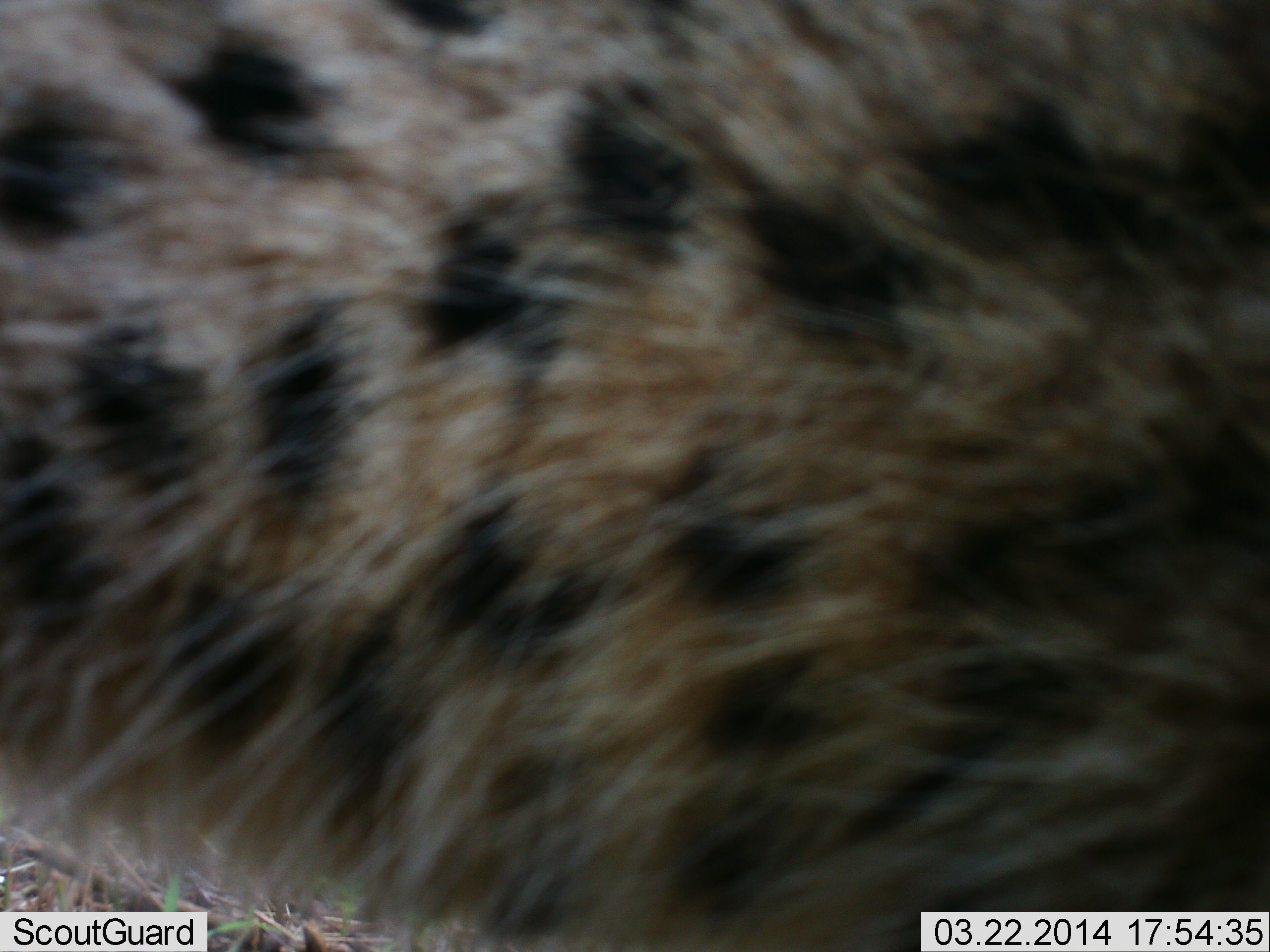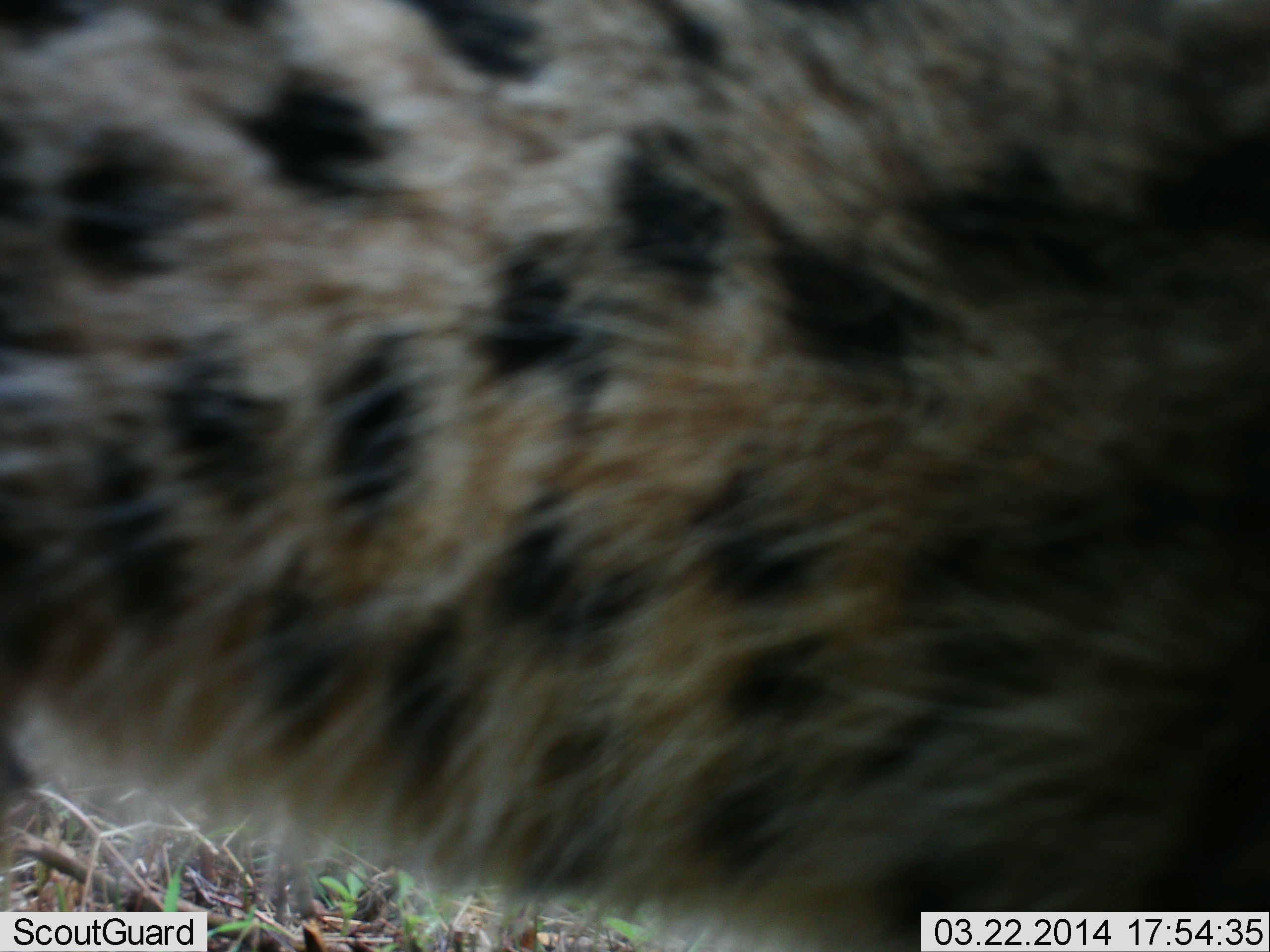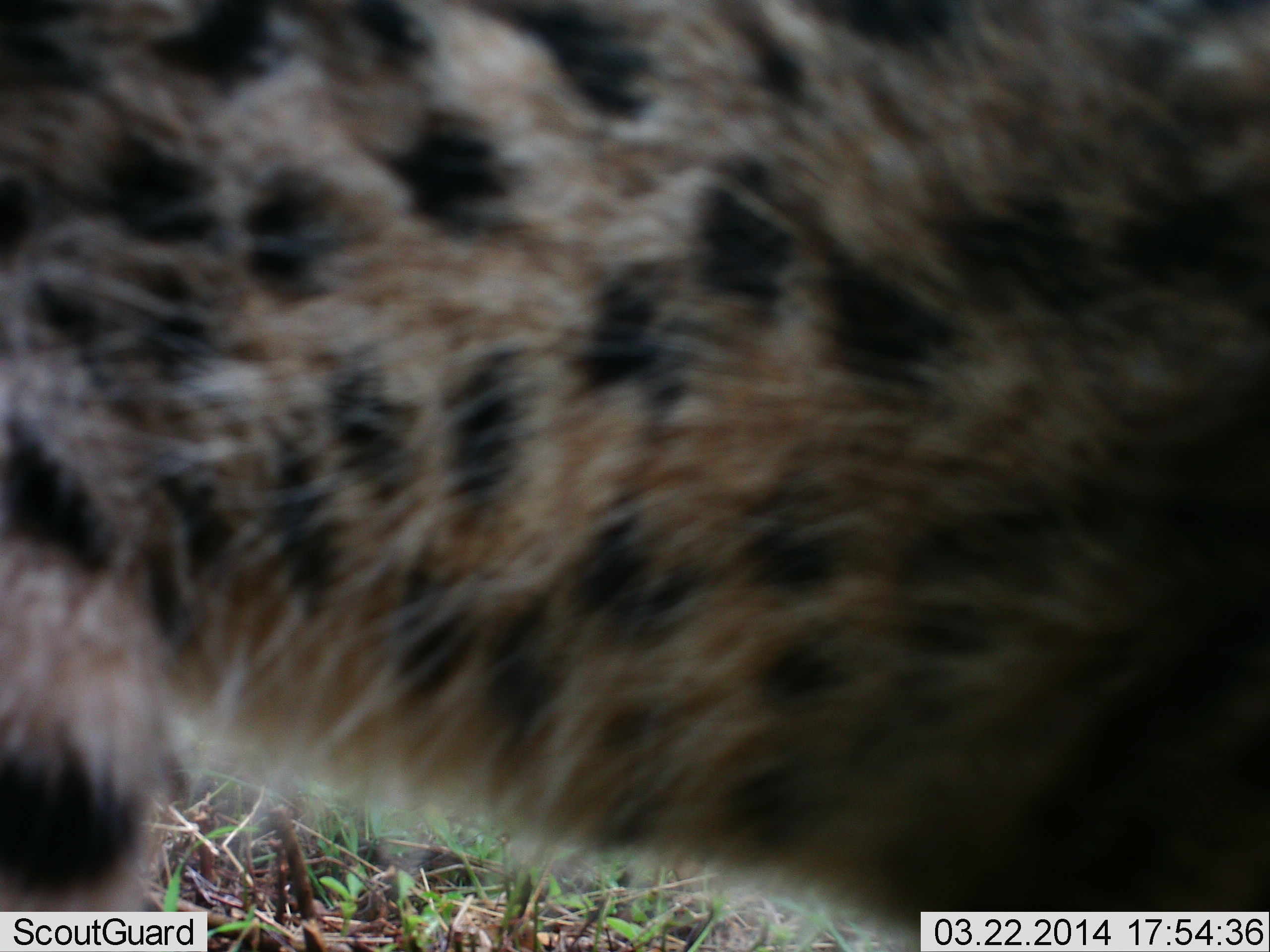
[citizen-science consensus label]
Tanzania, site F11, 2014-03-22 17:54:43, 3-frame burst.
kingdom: Animalia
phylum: Chordata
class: Mammalia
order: Carnivora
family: Felidae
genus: Acinonyx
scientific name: Acinonyx jubatus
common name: cheetah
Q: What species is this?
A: Cheetah (Acinonyx jubatus).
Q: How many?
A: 1.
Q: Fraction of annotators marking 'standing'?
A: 82%.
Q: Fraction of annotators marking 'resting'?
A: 9%.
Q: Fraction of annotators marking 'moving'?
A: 9%.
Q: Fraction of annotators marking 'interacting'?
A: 0%.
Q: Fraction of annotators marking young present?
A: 0%.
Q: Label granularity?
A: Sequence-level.